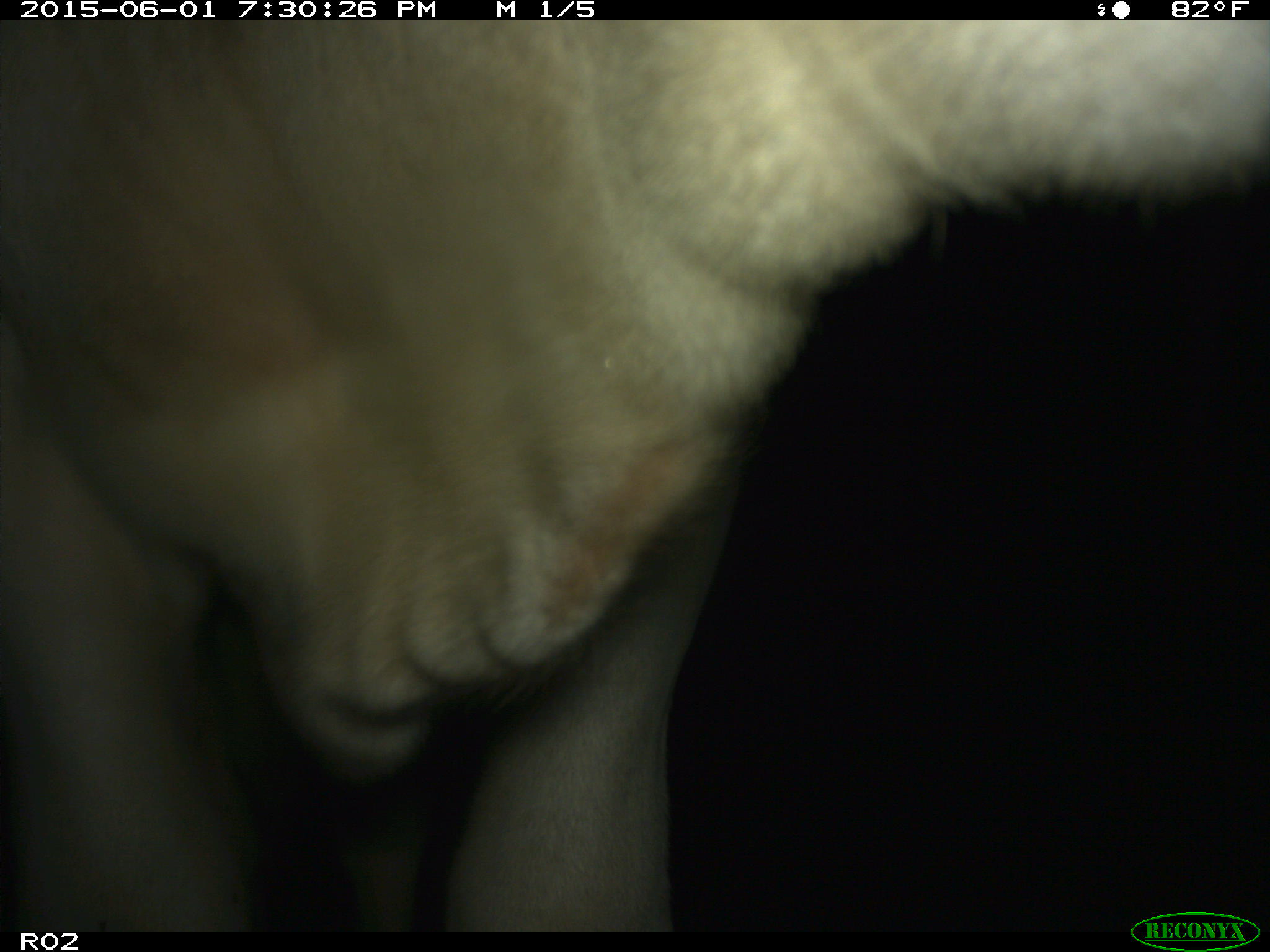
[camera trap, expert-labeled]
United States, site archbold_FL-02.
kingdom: Animalia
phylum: Chordata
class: Mammalia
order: Artiodactyla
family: Bovidae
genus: Bos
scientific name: Bos taurus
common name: domestic cow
Bos taurus (domestic cow).